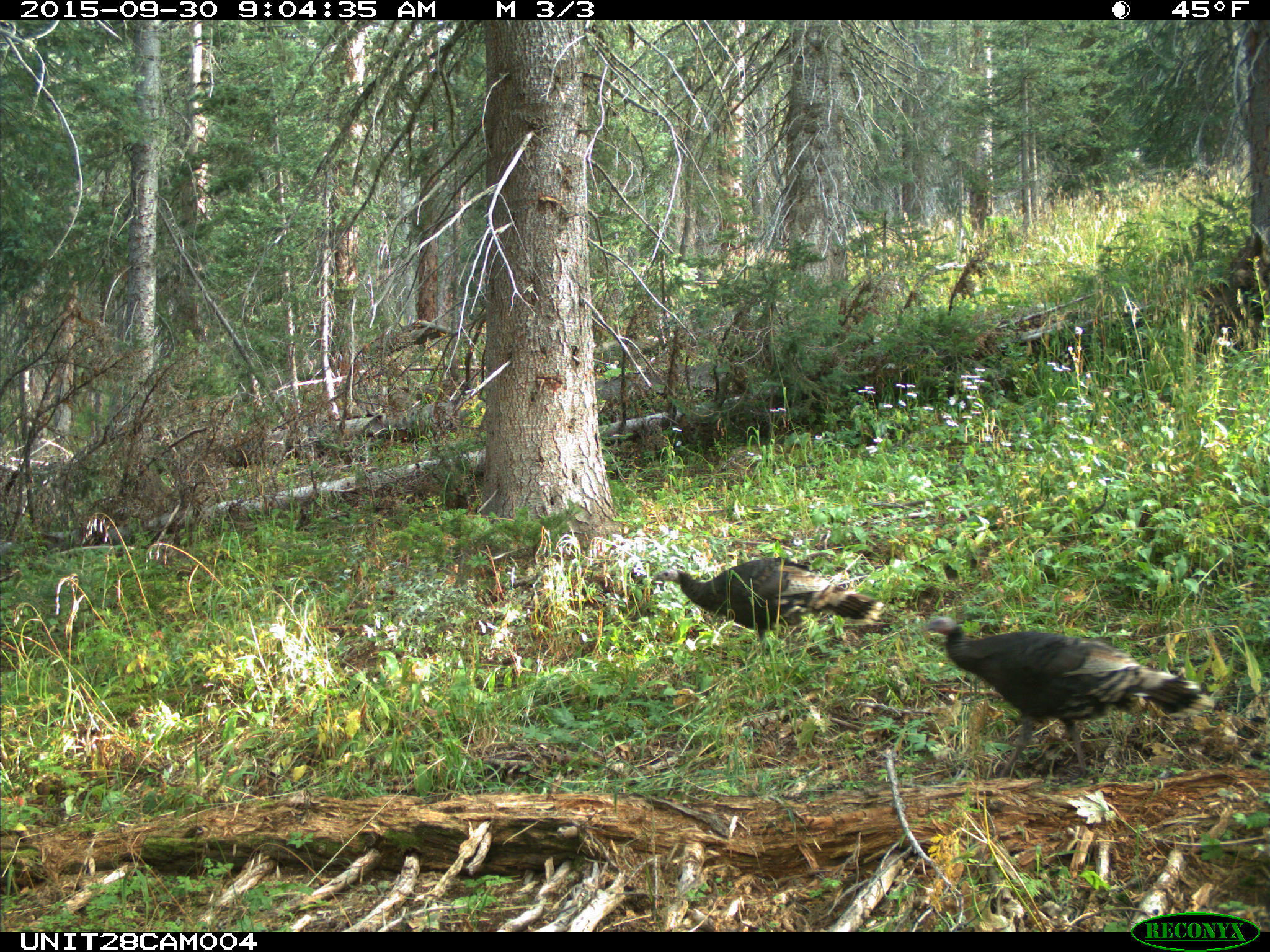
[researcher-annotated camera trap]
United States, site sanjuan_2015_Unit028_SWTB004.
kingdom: Animalia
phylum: Chordata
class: Aves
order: Galliformes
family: Phasianidae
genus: Meleagris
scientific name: Meleagris gallopavo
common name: wild turkey